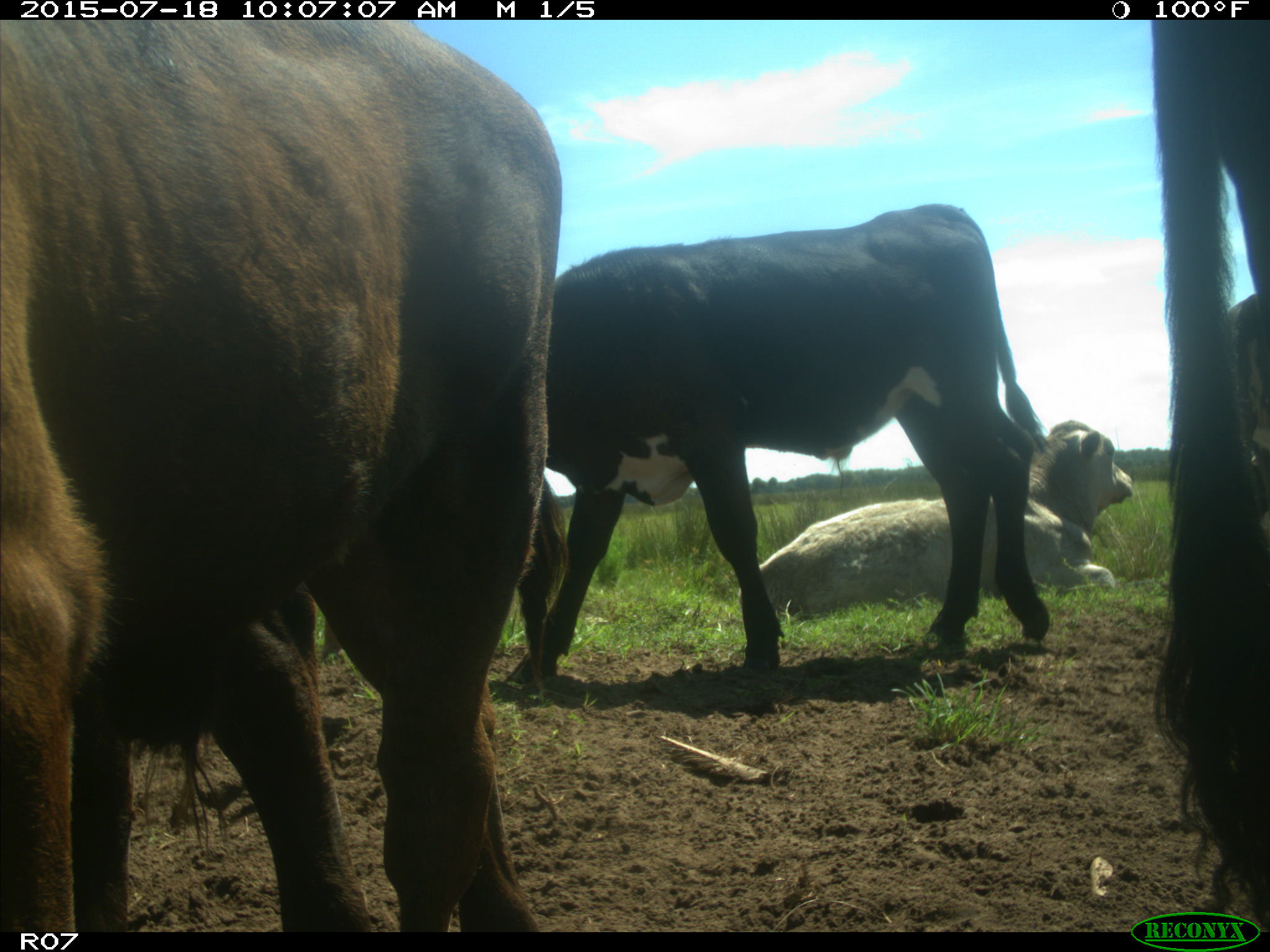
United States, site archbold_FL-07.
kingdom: Animalia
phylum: Chordata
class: Mammalia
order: Artiodactyla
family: Bovidae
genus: Bos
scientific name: Bos taurus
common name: domestic cow